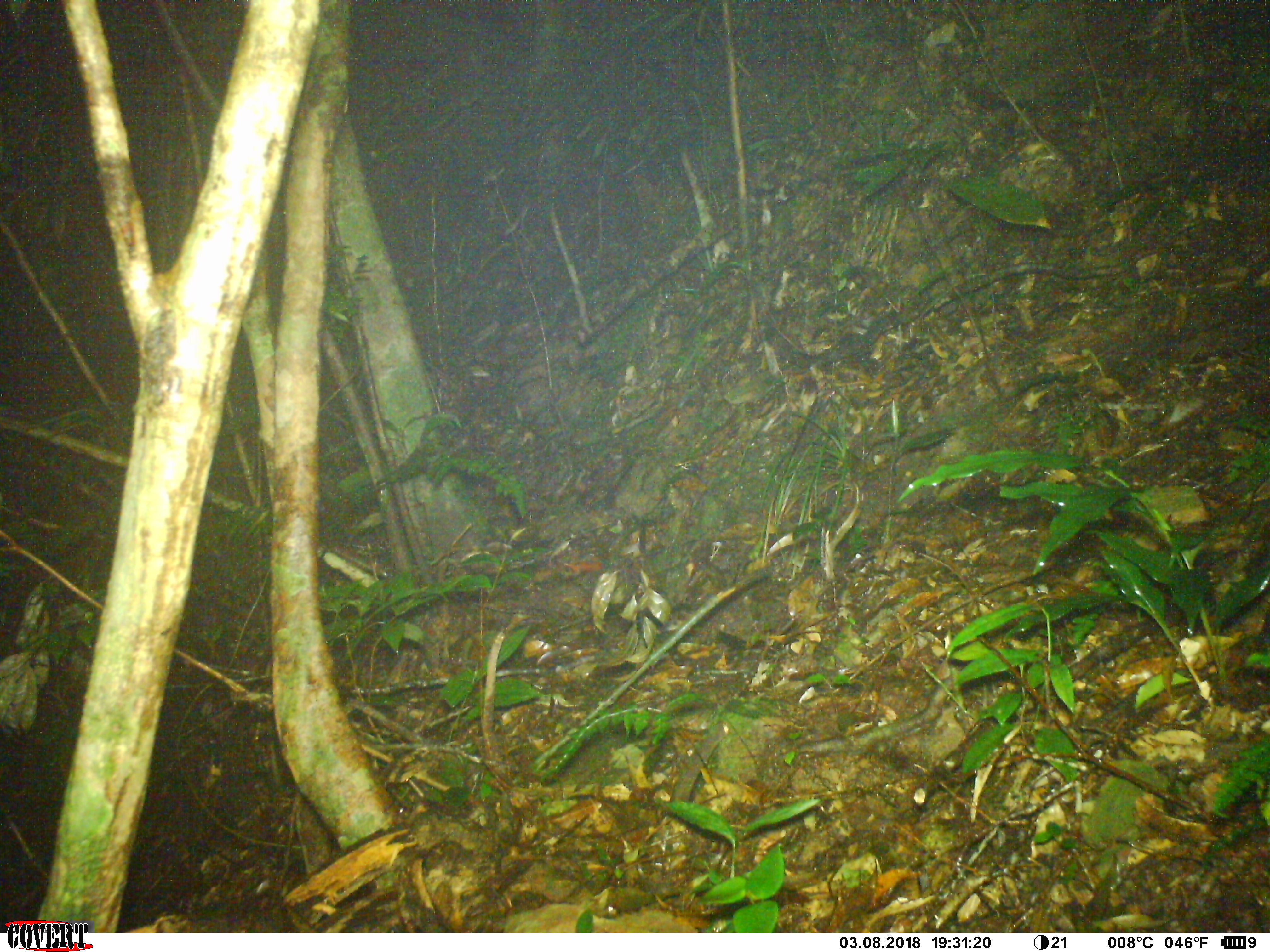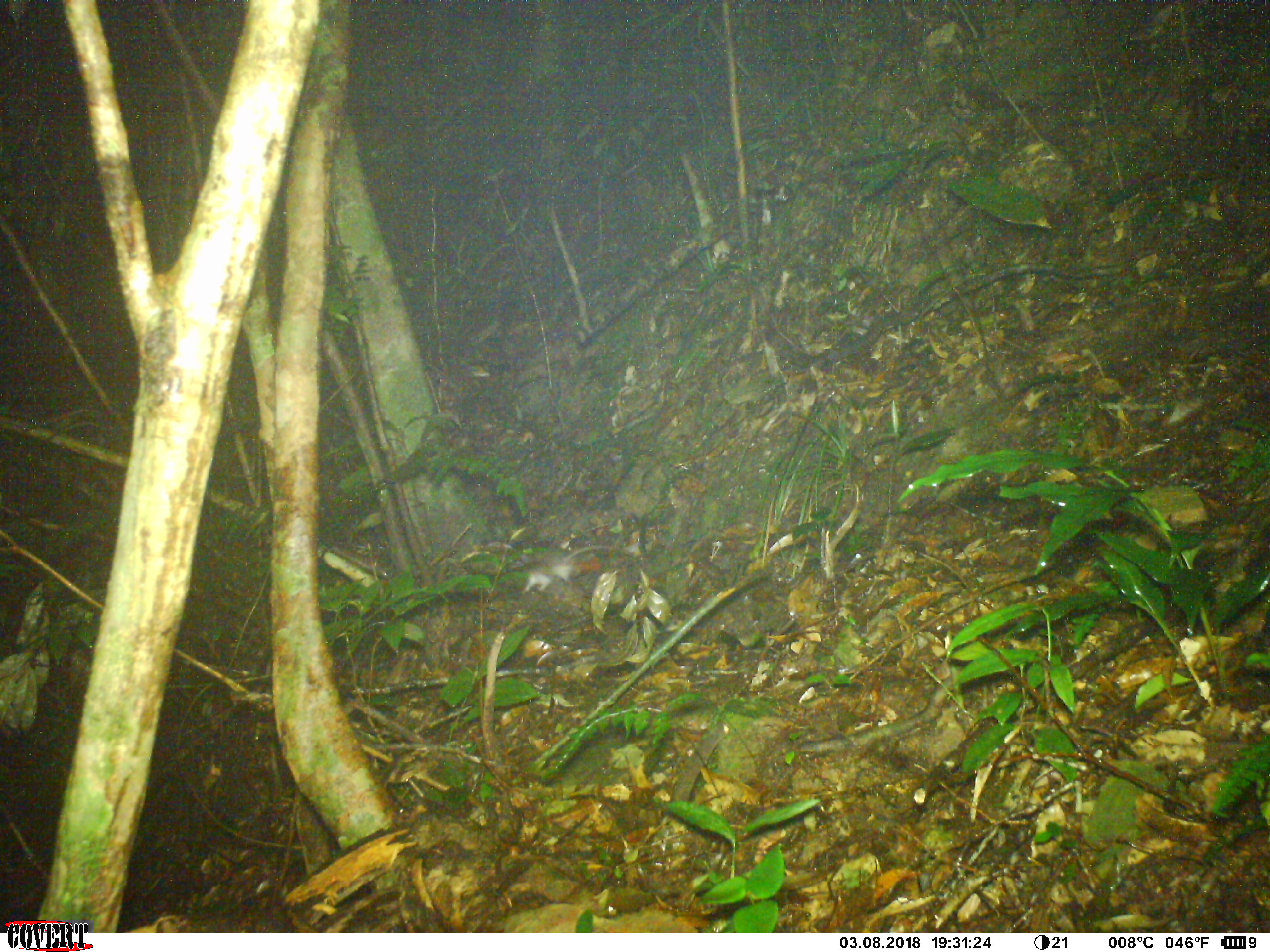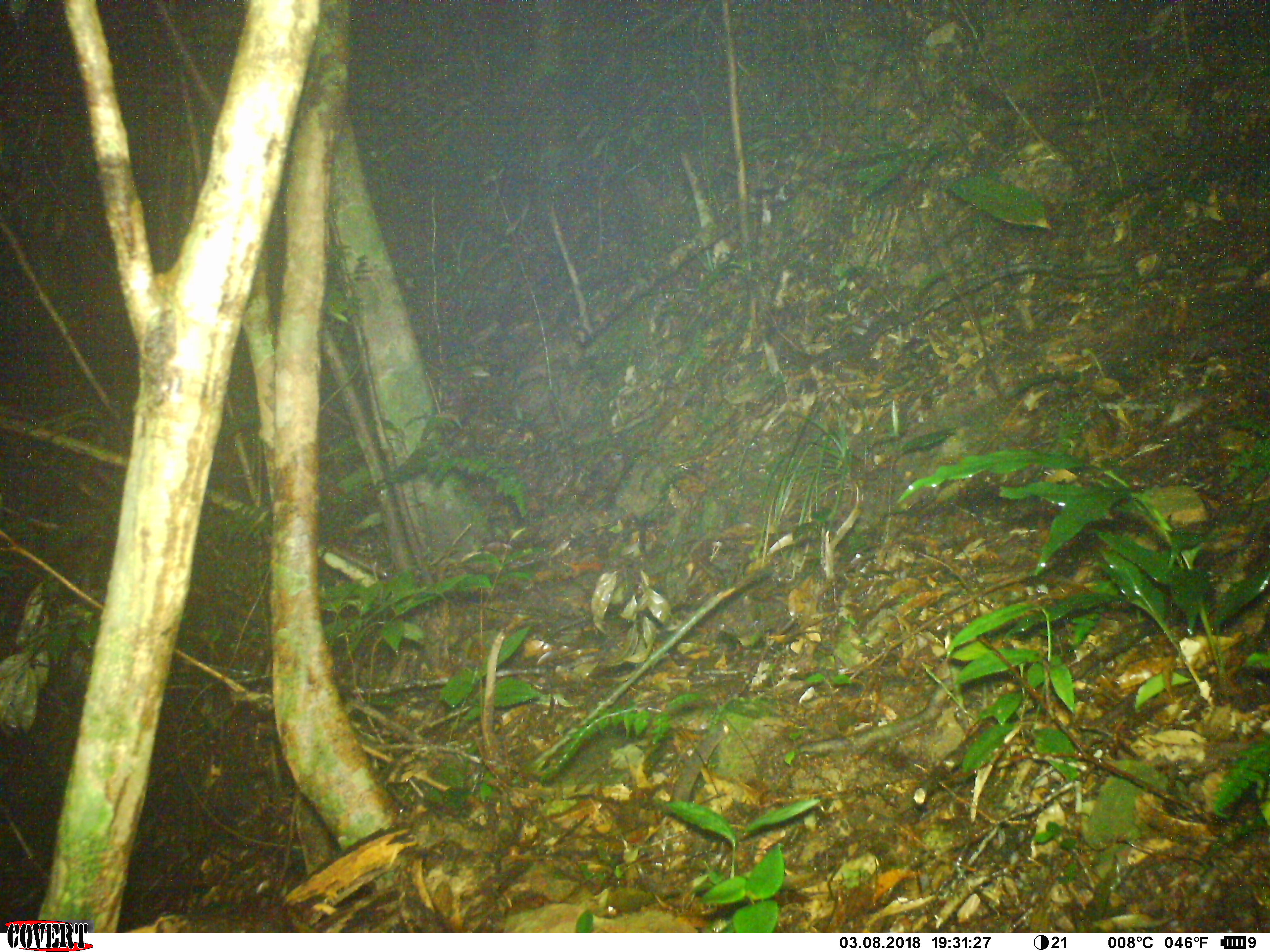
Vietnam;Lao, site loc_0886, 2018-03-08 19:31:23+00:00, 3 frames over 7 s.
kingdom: Animalia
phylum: Chordata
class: Mammalia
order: Rodentia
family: Muridae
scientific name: Muridae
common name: old-world mice and rats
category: unidentified murid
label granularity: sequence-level